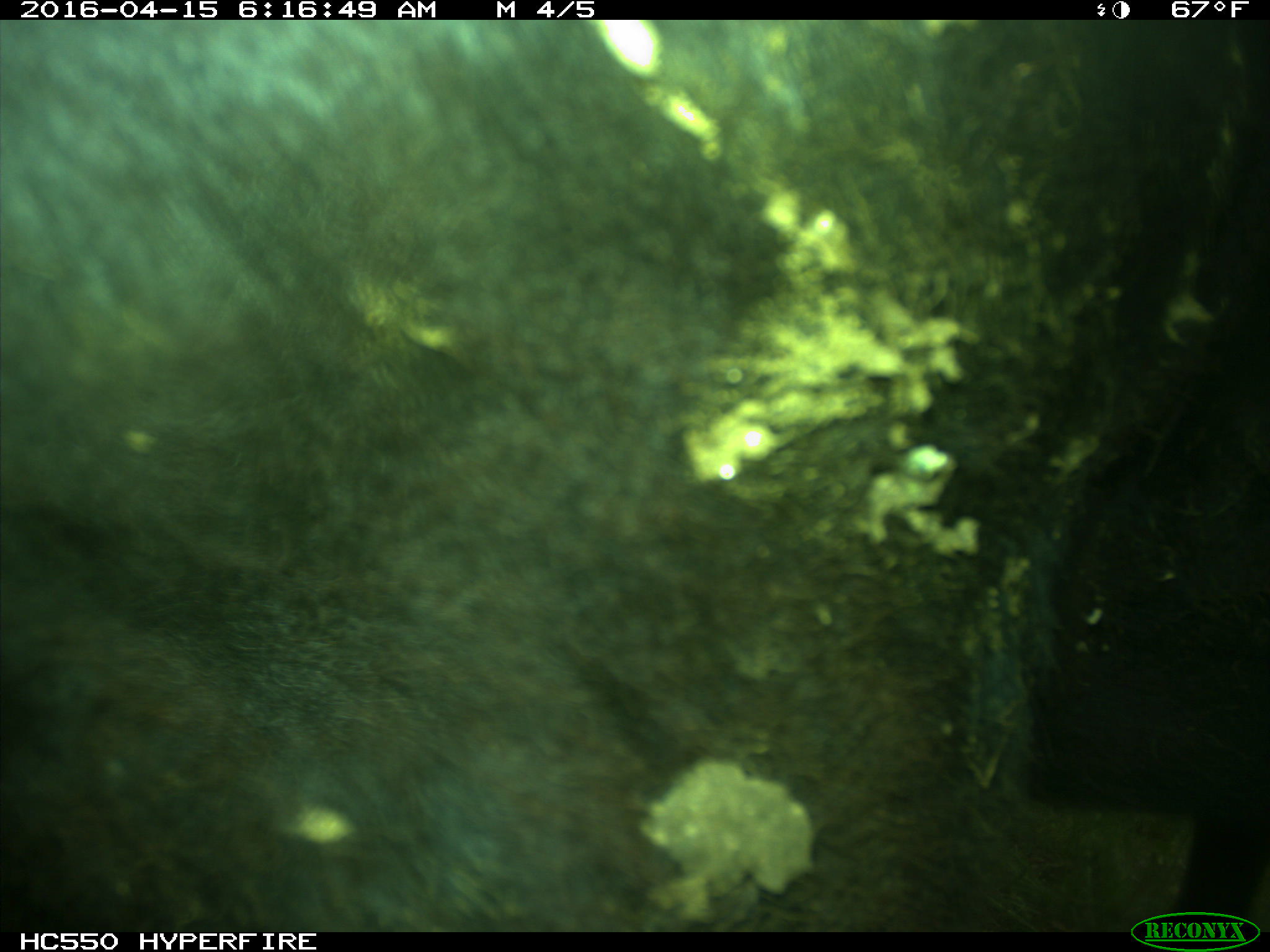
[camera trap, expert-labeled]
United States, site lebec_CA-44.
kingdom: Animalia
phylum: Chordata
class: Mammalia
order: Artiodactyla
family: Bovidae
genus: Bos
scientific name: Bos taurus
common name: domestic cow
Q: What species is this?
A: Bos taurus (domestic cow).